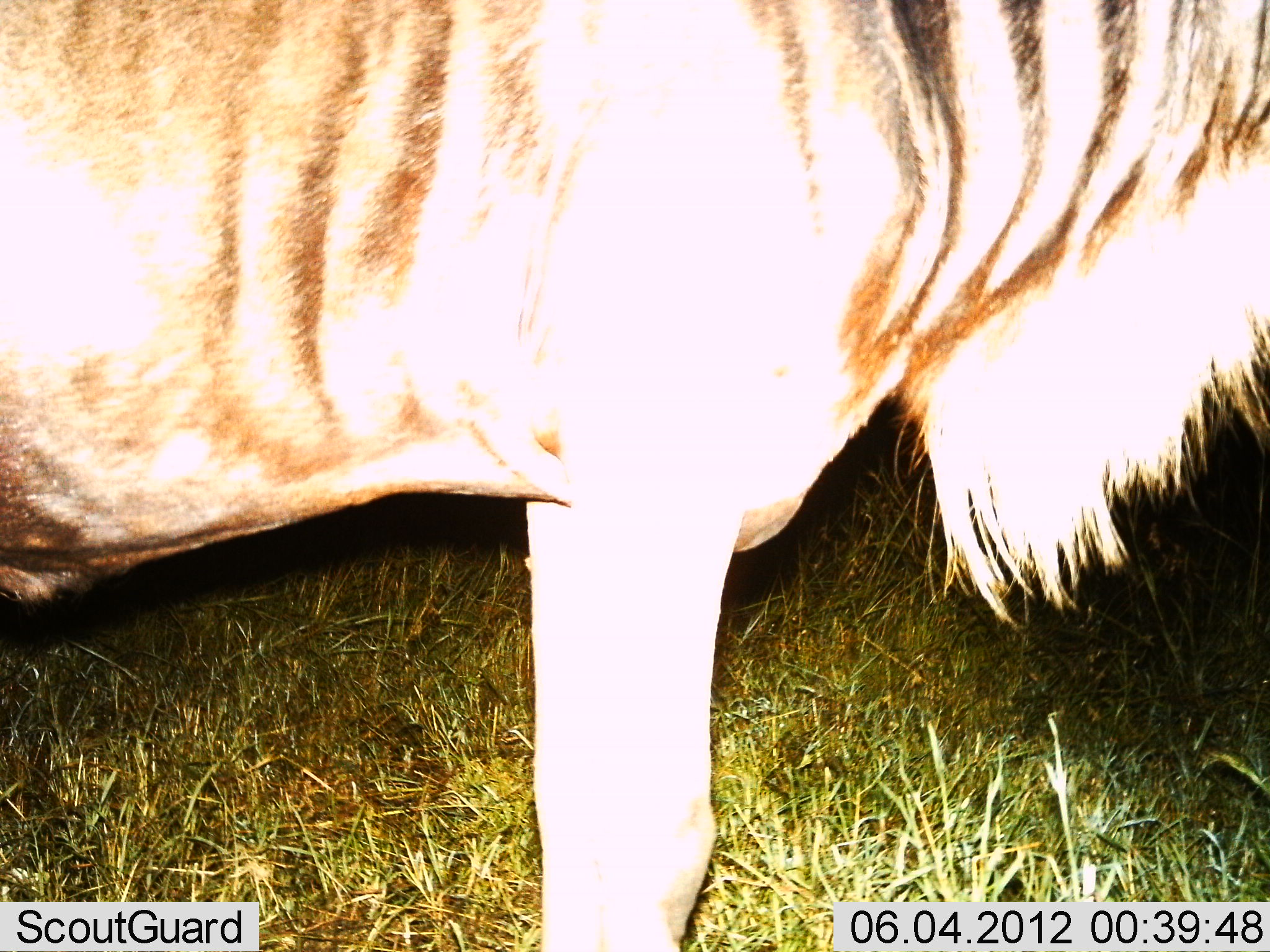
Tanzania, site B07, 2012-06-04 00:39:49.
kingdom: Animalia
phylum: Chordata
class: Mammalia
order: Artiodactyla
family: Bovidae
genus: Connochaetes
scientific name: Connochaetes taurinus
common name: blue wildebeest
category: wildebeest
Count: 1.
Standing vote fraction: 100%.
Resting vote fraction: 0%.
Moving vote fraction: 0%.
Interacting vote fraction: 0%.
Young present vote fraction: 0%.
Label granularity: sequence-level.